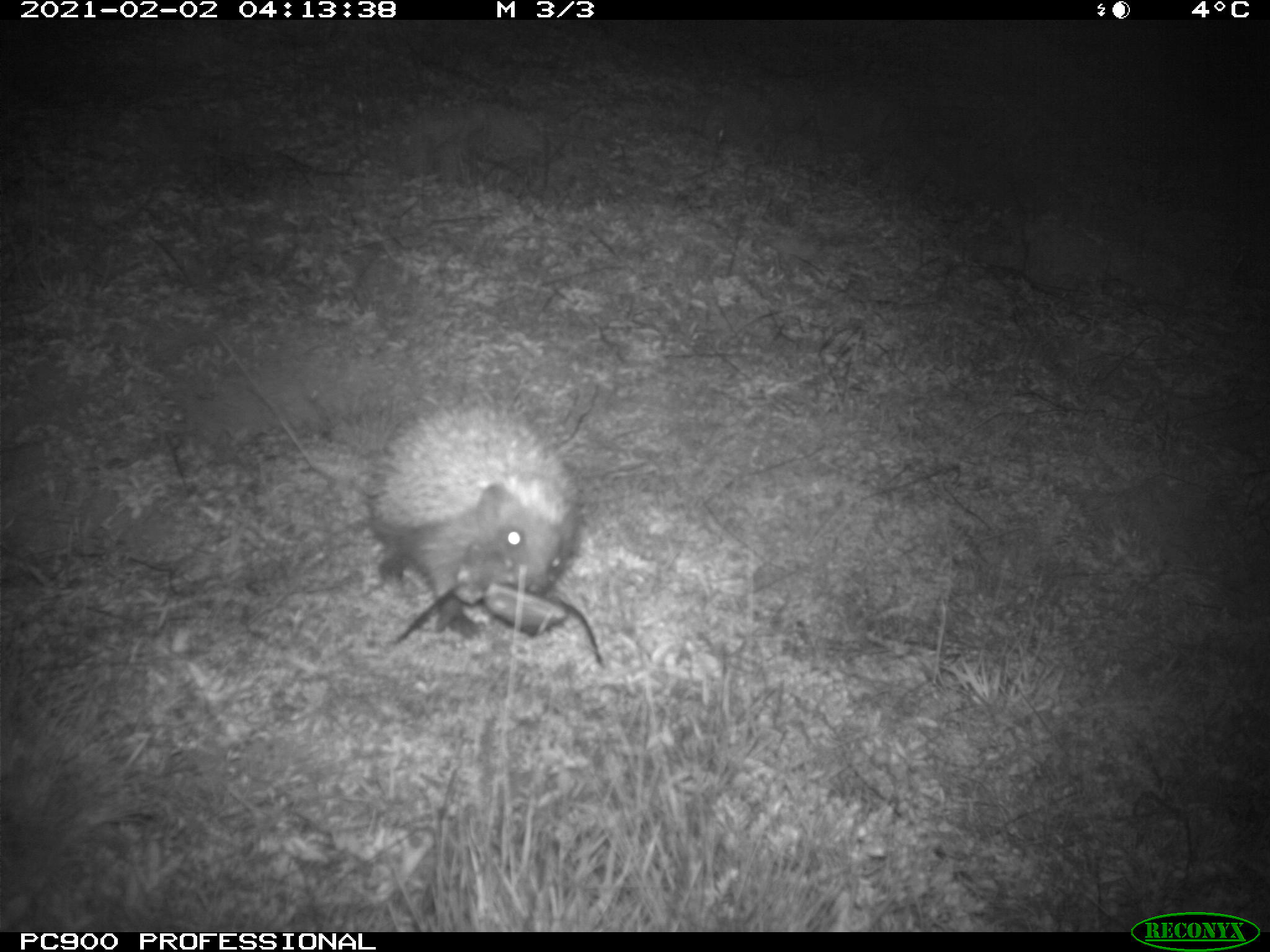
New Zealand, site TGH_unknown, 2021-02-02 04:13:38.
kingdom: Animalia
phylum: Chordata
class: Mammalia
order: Eulipotyphla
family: Erinaceidae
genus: Erinaceus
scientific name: Erinaceus europaeus europaeus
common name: european hedgehog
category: hedgehog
Hedgehog (european hedgehog) (Erinaceus europaeus europaeus).